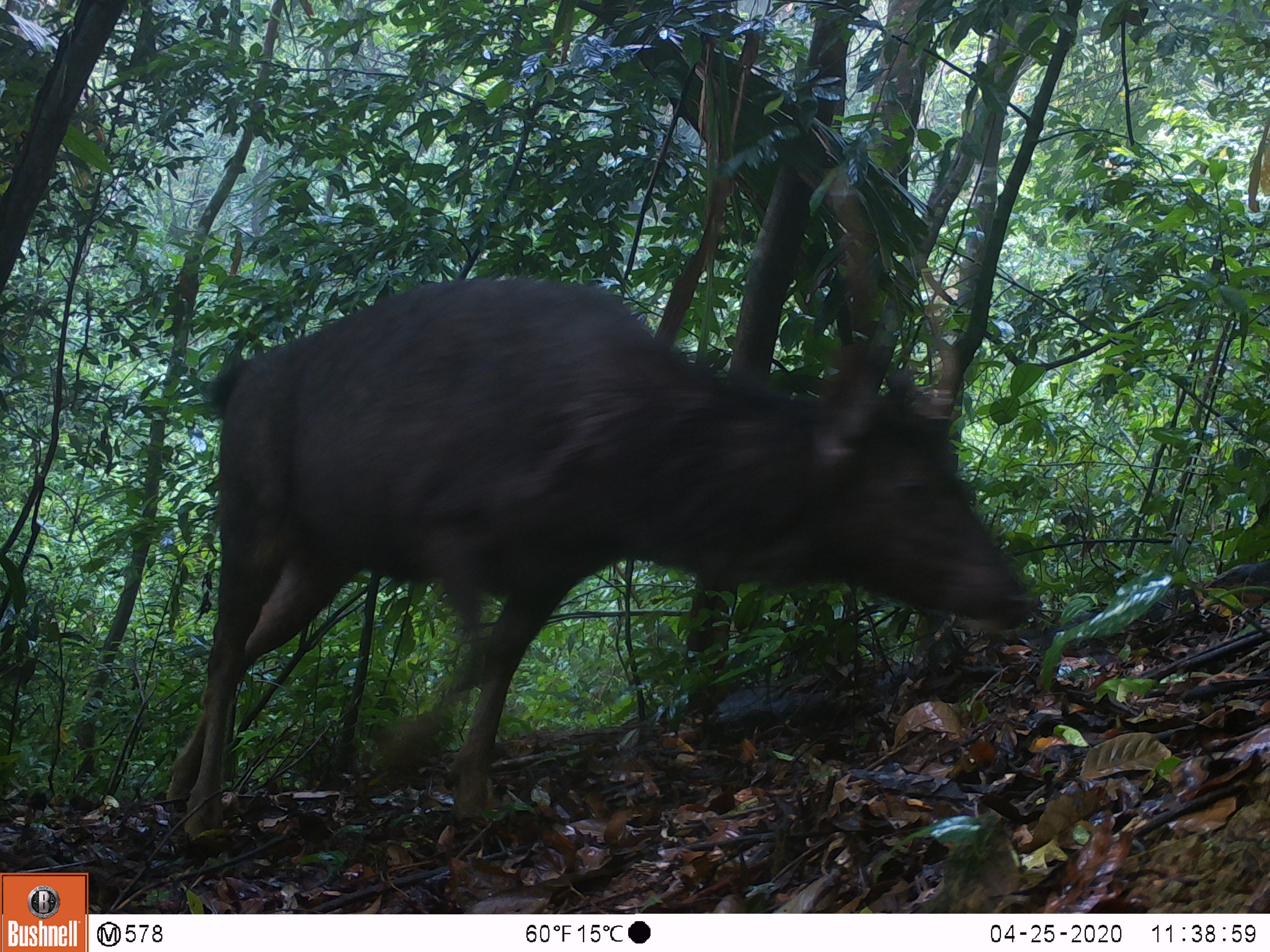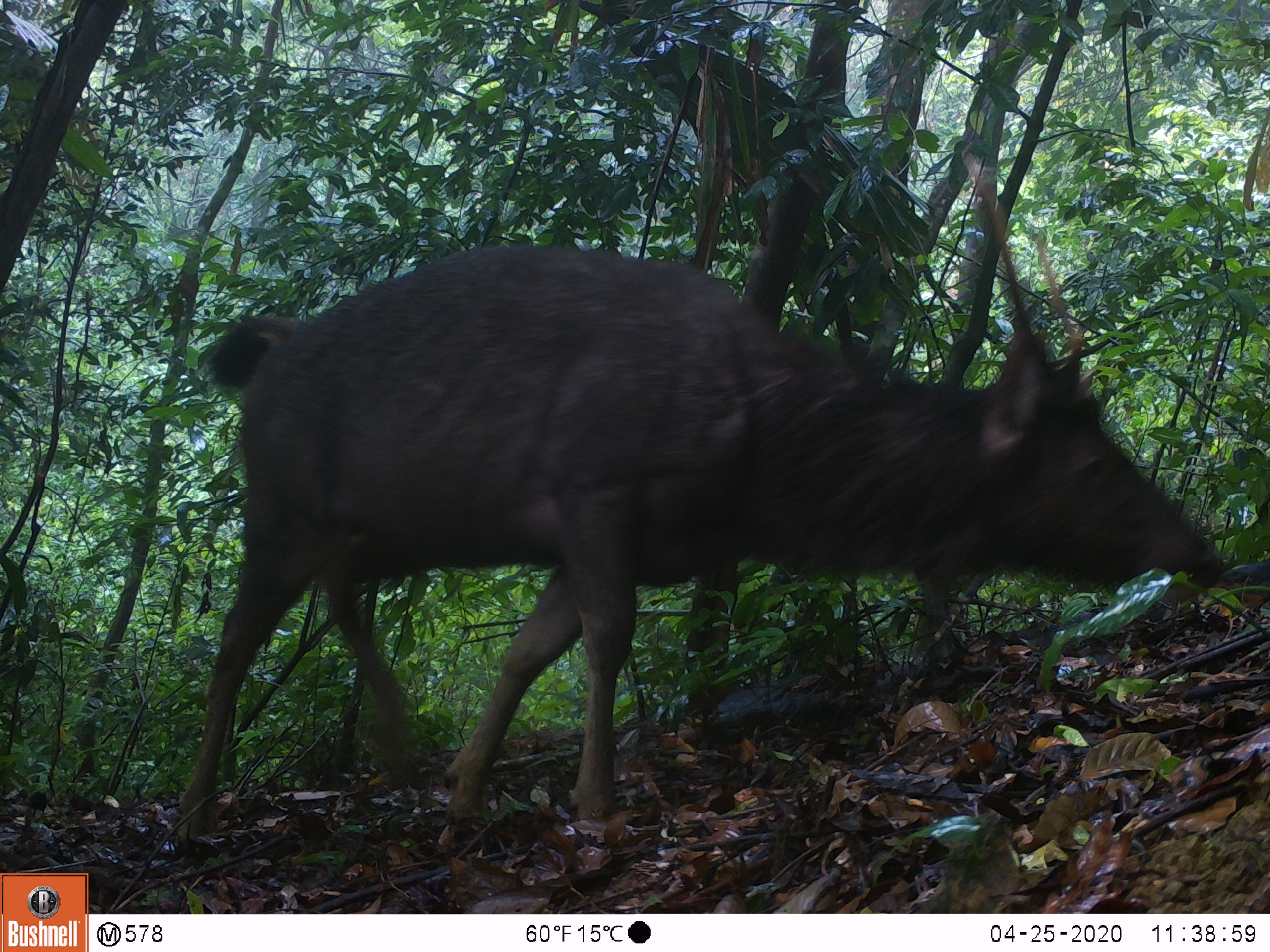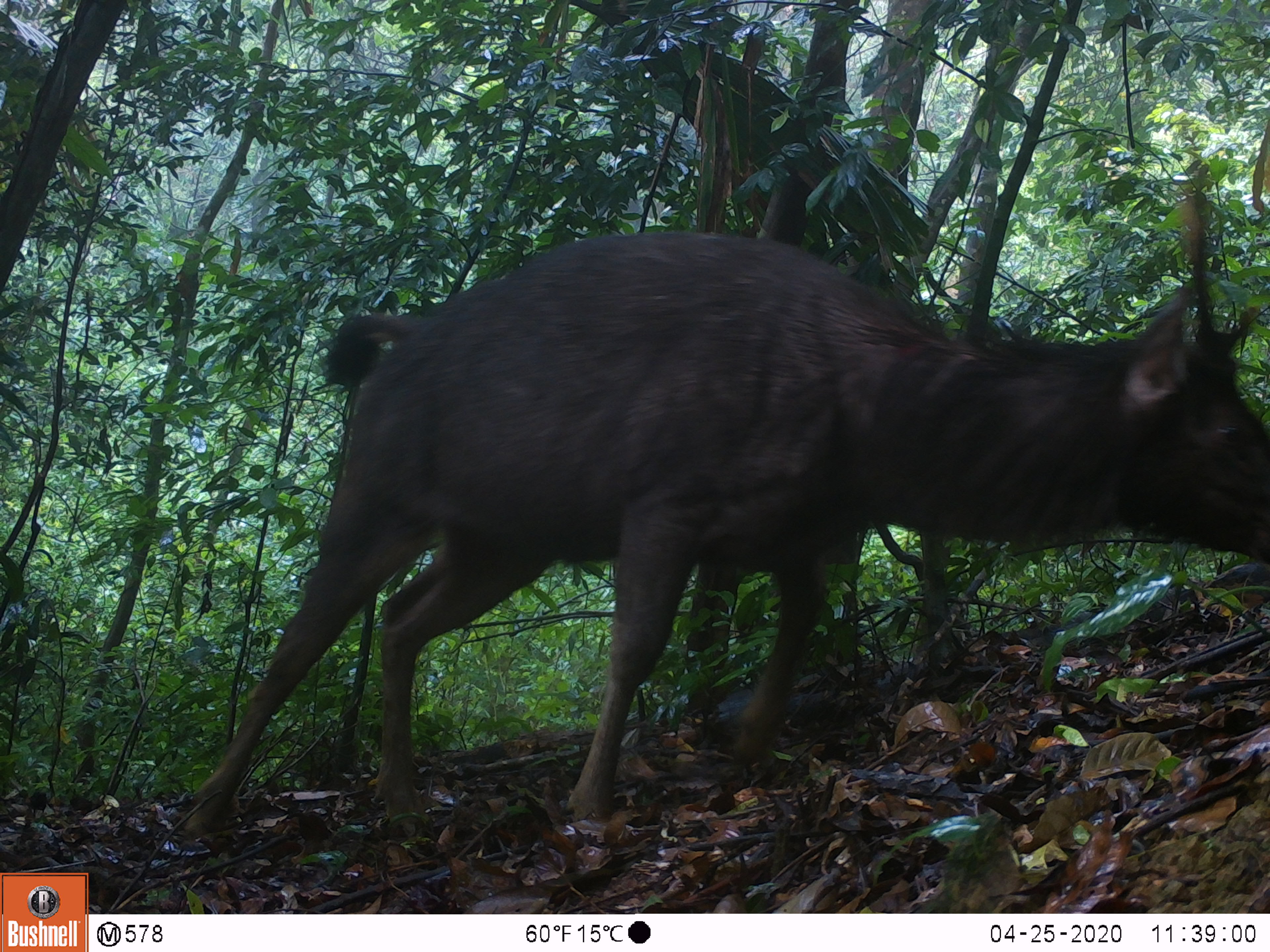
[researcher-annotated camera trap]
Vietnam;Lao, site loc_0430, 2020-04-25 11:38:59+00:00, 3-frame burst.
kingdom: Animalia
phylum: Chordata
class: Mammalia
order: Artiodactyla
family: Cervidae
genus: Rusa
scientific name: Rusa unicolor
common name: sambar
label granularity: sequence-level